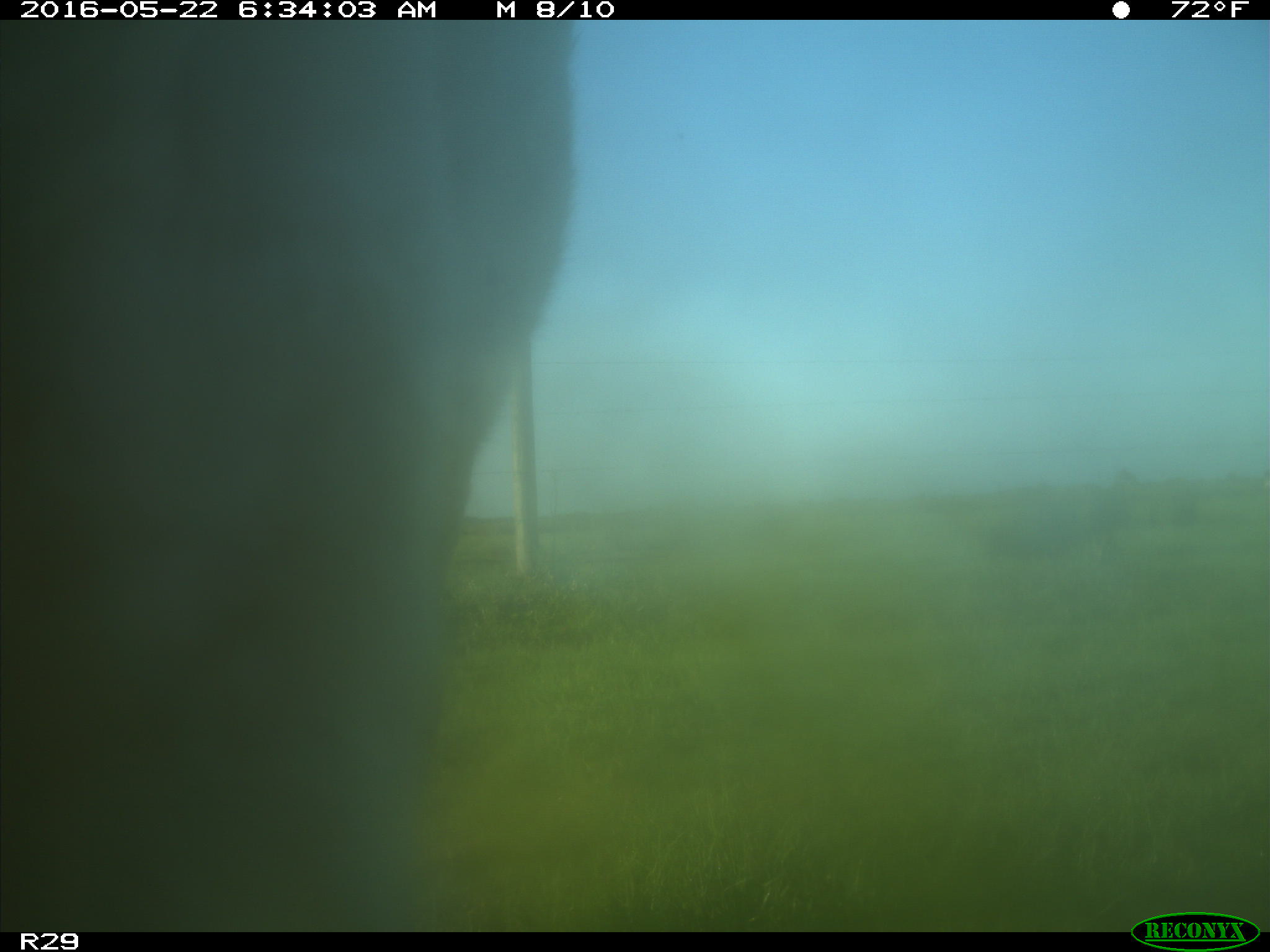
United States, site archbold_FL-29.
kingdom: Animalia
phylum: Chordata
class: Mammalia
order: Artiodactyla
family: Bovidae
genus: Bos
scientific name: Bos taurus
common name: domestic cow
Bos taurus (domestic cow).